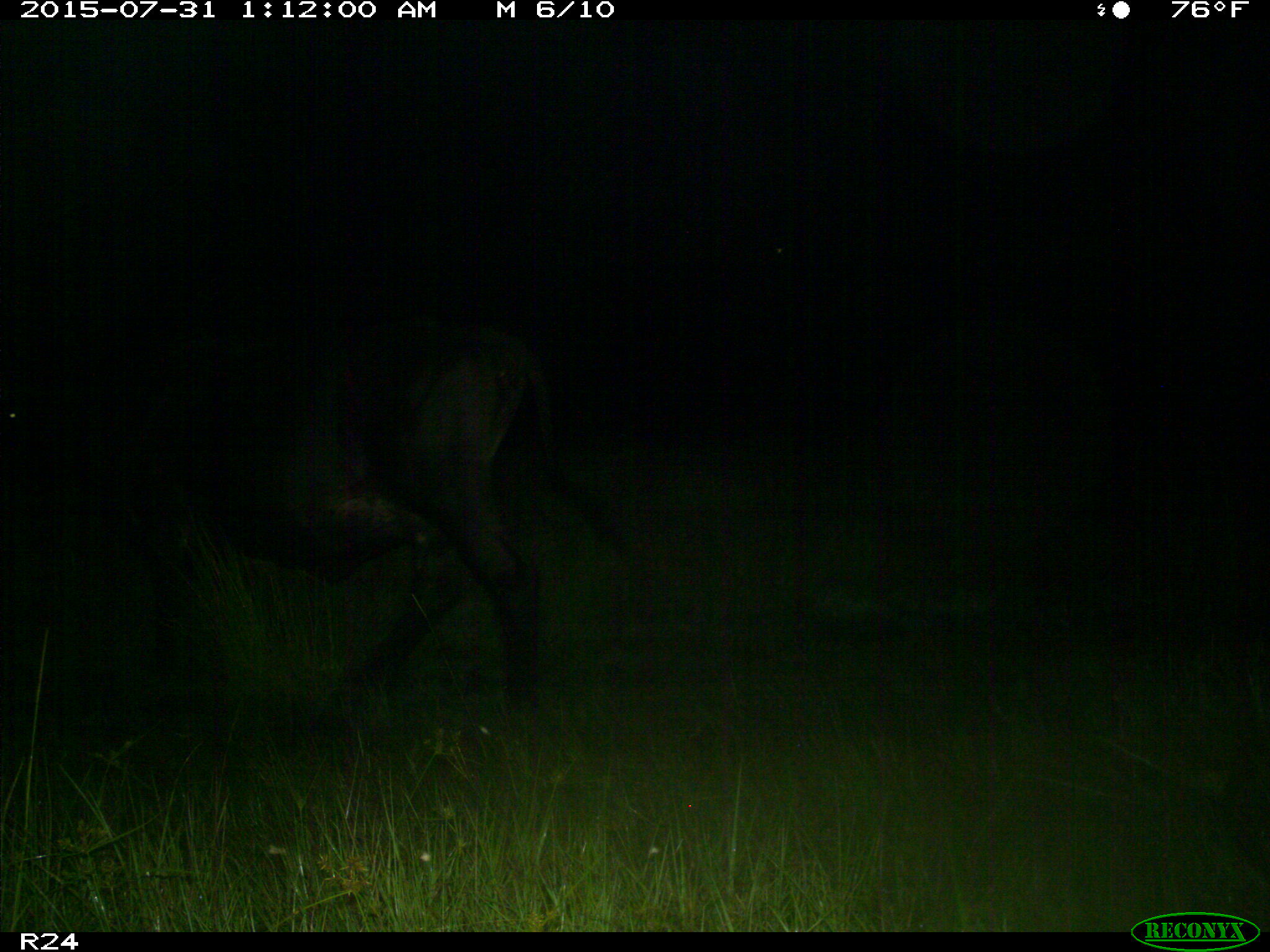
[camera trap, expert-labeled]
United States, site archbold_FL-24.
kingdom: Animalia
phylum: Chordata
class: Mammalia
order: Artiodactyla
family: Bovidae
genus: Bos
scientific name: Bos taurus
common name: domestic cow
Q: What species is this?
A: Bos taurus (domestic cow).